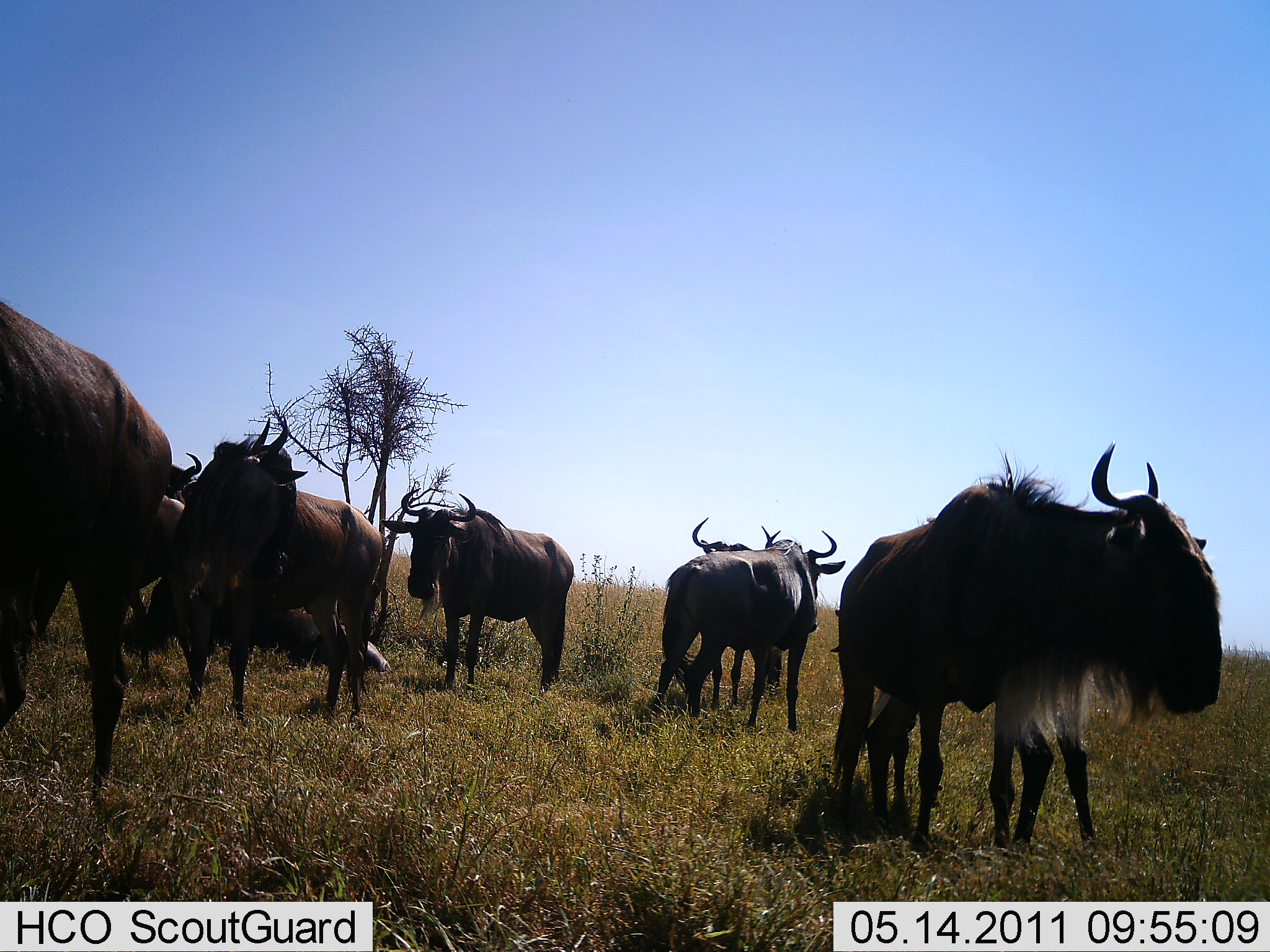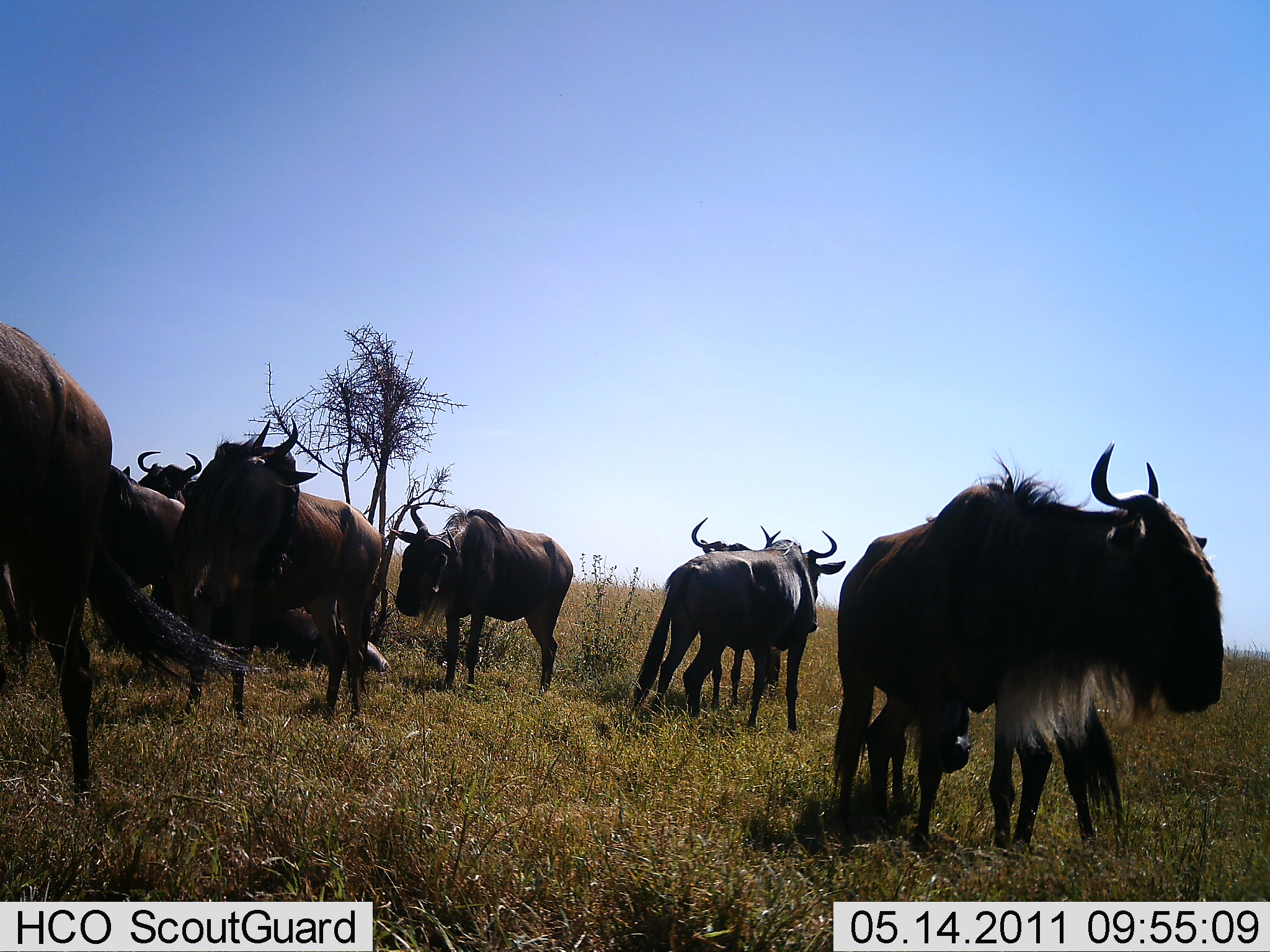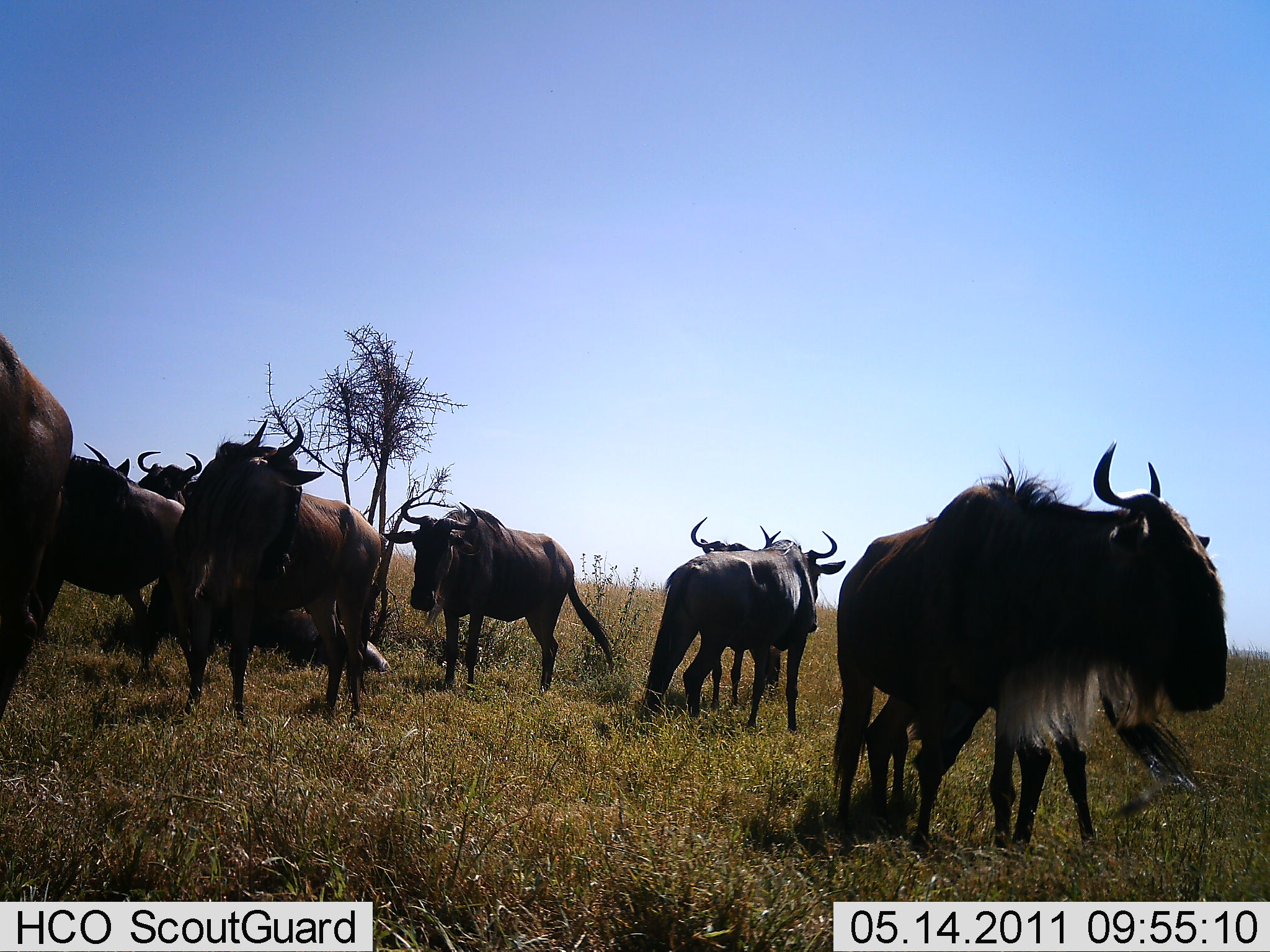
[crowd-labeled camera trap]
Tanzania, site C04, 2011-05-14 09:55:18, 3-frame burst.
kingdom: Animalia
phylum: Chordata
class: Mammalia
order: Artiodactyla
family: Bovidae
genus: Connochaetes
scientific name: Connochaetes taurinus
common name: blue wildebeest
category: wildebeest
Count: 10.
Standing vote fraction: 100%.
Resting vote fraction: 50%.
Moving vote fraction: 20%.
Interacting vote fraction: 20%.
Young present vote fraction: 30%.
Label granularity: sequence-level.